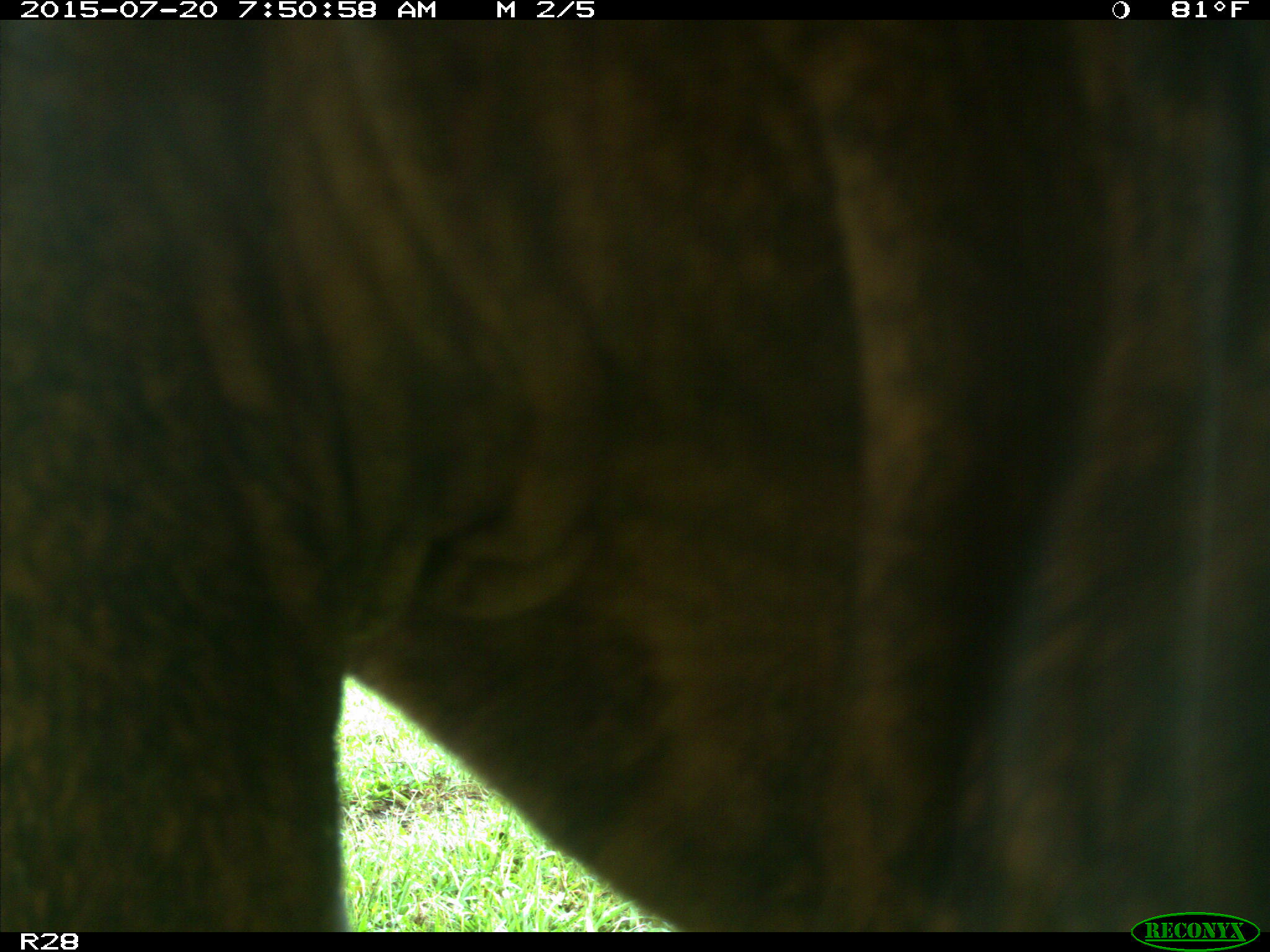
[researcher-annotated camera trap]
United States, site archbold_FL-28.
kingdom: Animalia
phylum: Chordata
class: Mammalia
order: Artiodactyla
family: Bovidae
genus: Bos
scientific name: Bos taurus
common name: domestic cow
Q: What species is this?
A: Bos taurus (domestic cow).